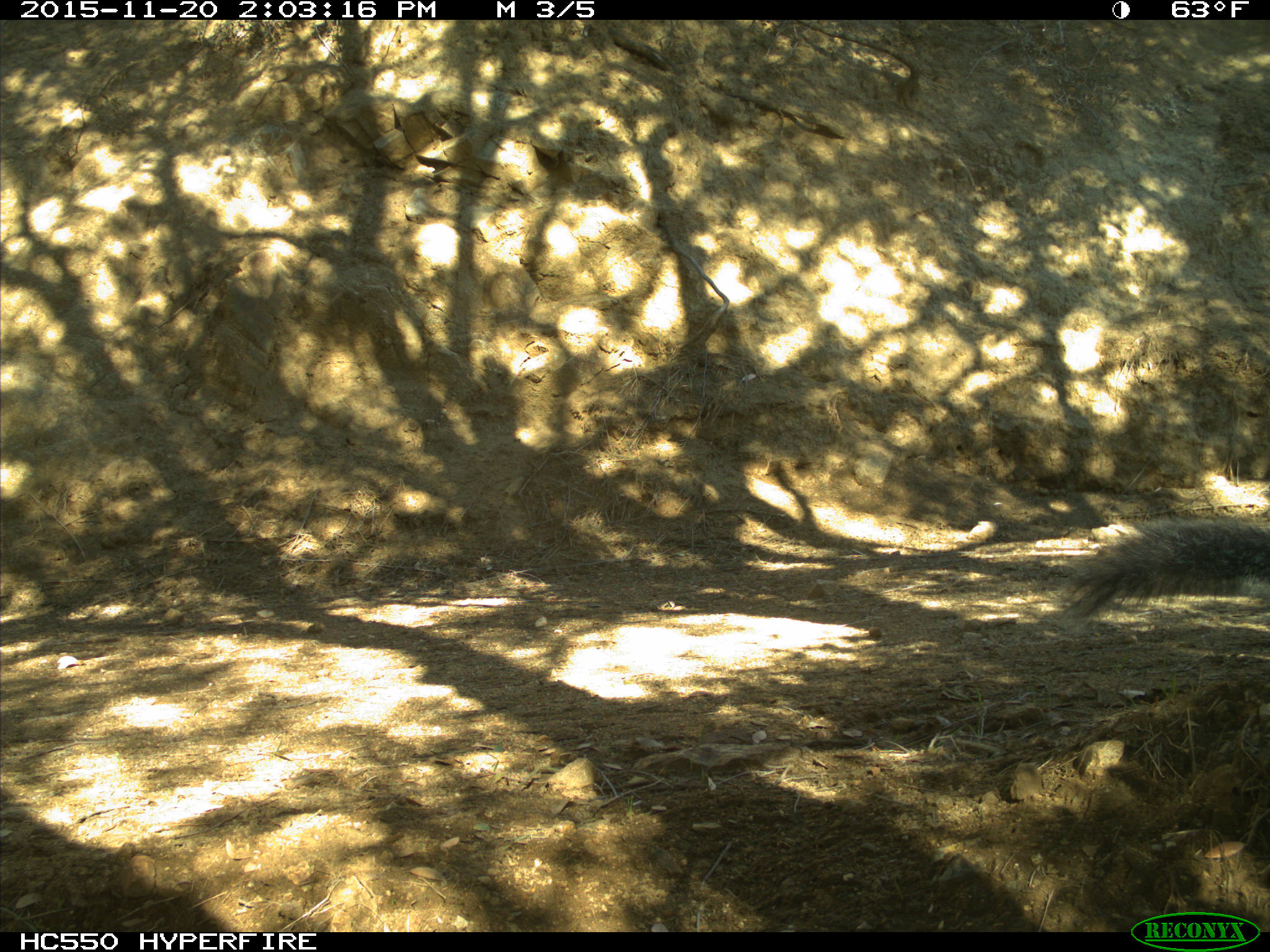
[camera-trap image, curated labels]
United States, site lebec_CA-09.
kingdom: Animalia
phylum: Chordata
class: Mammalia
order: Rodentia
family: Sciuridae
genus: Sciurus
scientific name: Sciurus carolinensis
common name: eastern gray squirrel